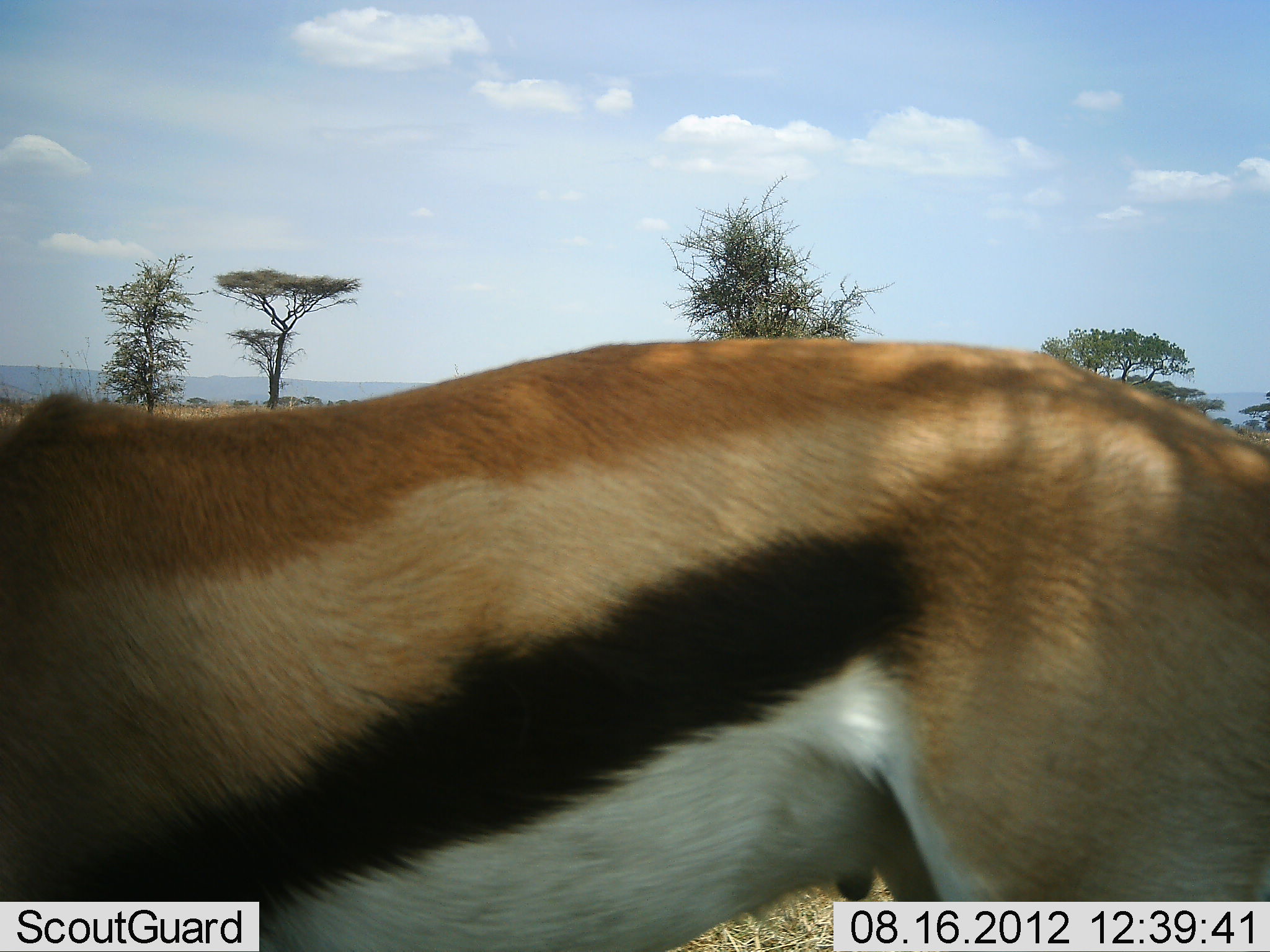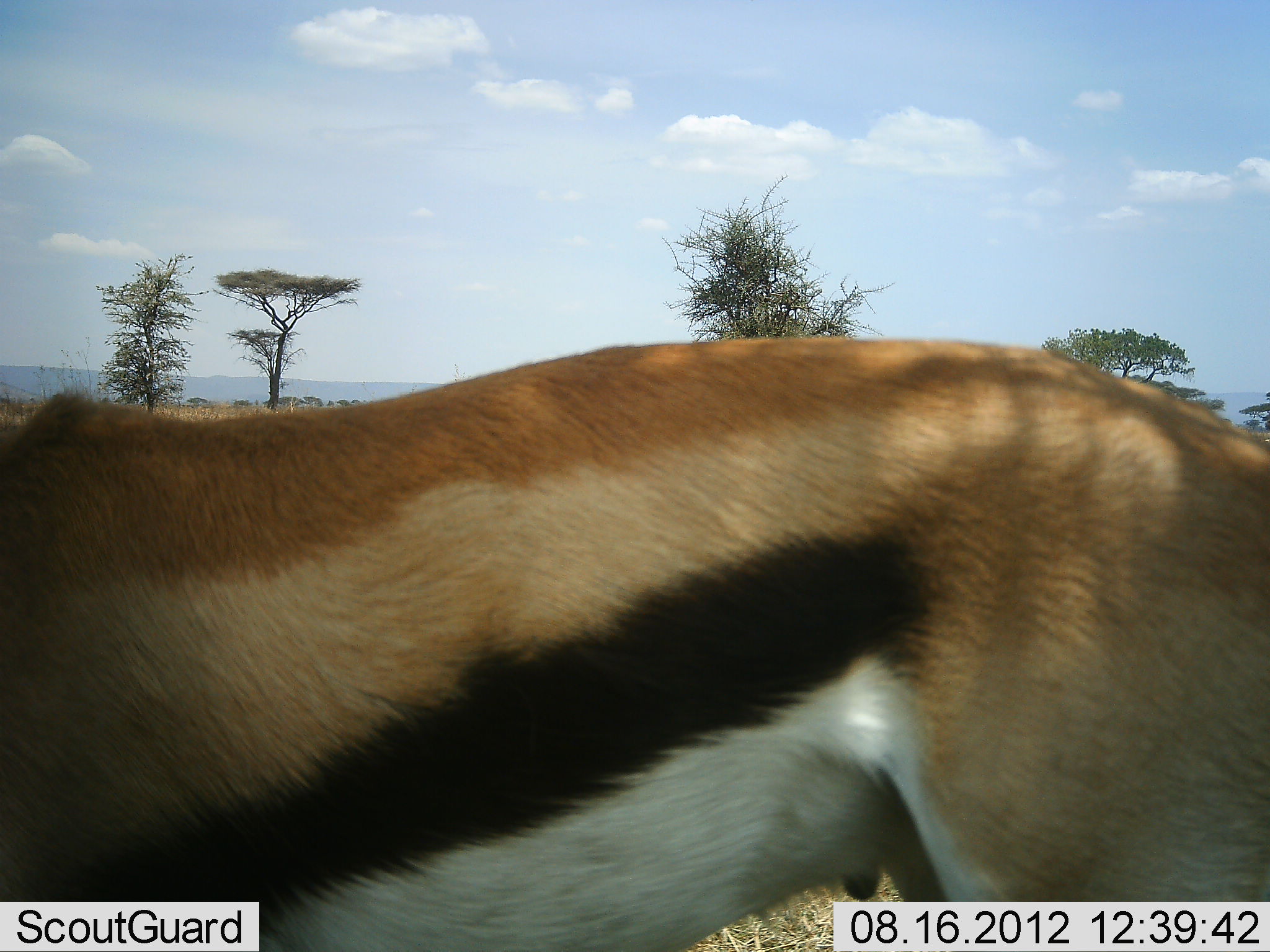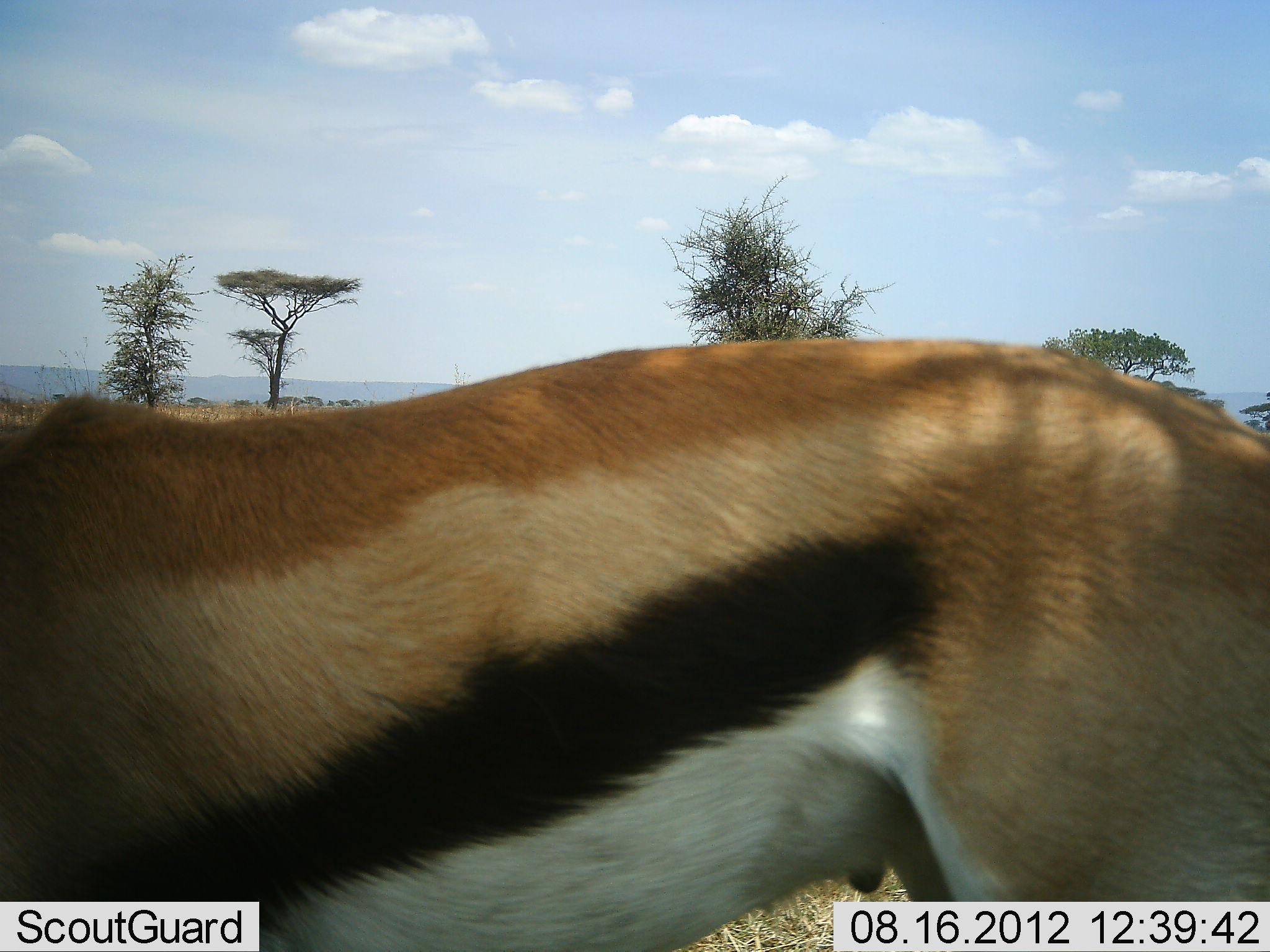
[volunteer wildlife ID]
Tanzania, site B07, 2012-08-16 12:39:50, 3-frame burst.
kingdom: Animalia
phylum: Chordata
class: Mammalia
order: Artiodactyla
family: Bovidae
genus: Eudorcas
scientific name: Eudorcas thomsonii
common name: thomson's gazelle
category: gazellethomsons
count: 1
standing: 70%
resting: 0%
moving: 0%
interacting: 0%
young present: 0%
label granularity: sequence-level